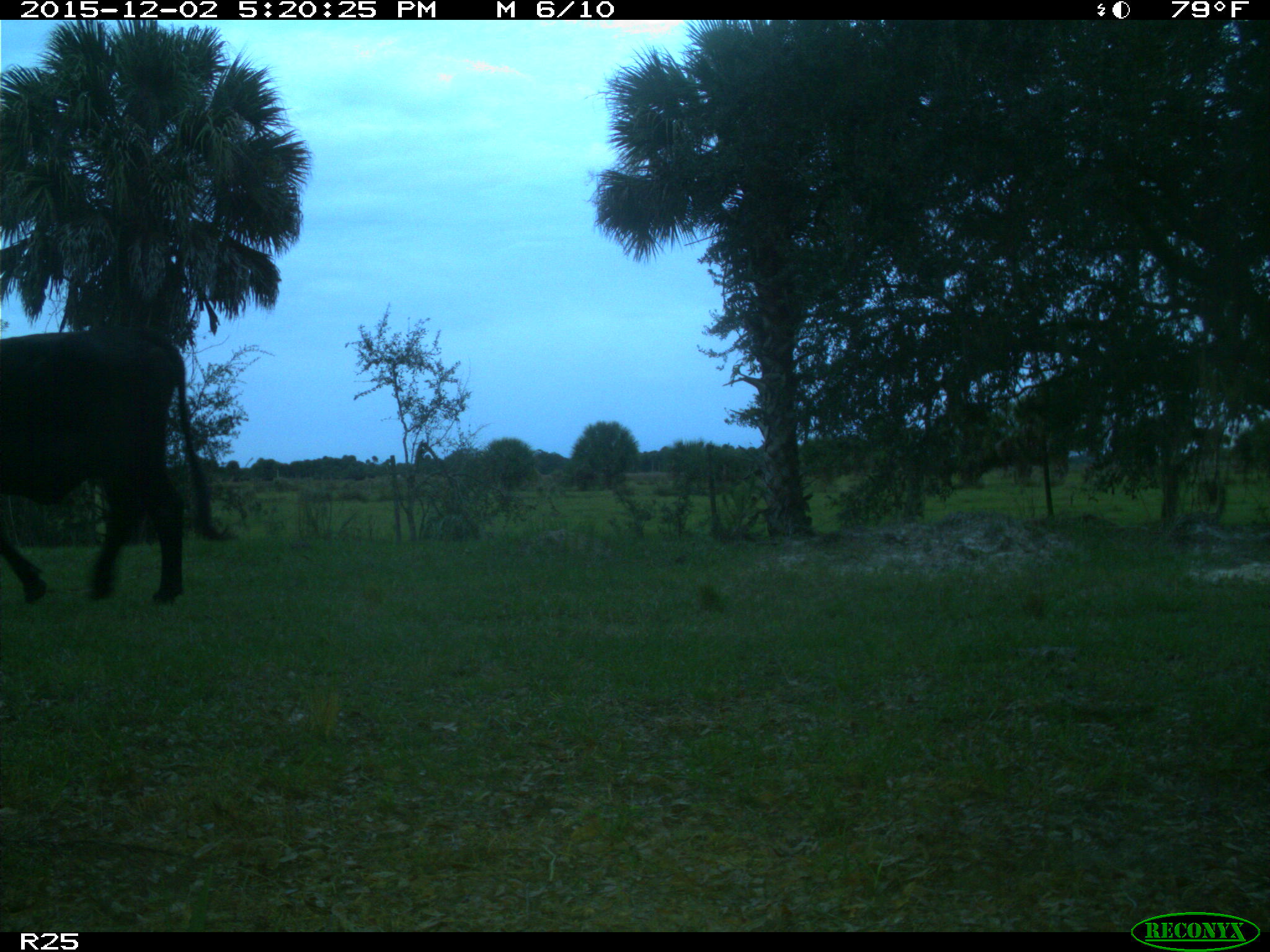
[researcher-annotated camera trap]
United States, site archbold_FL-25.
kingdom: Animalia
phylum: Chordata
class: Mammalia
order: Artiodactyla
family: Bovidae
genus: Bos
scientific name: Bos taurus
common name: domestic cow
Bos taurus (domestic cow).